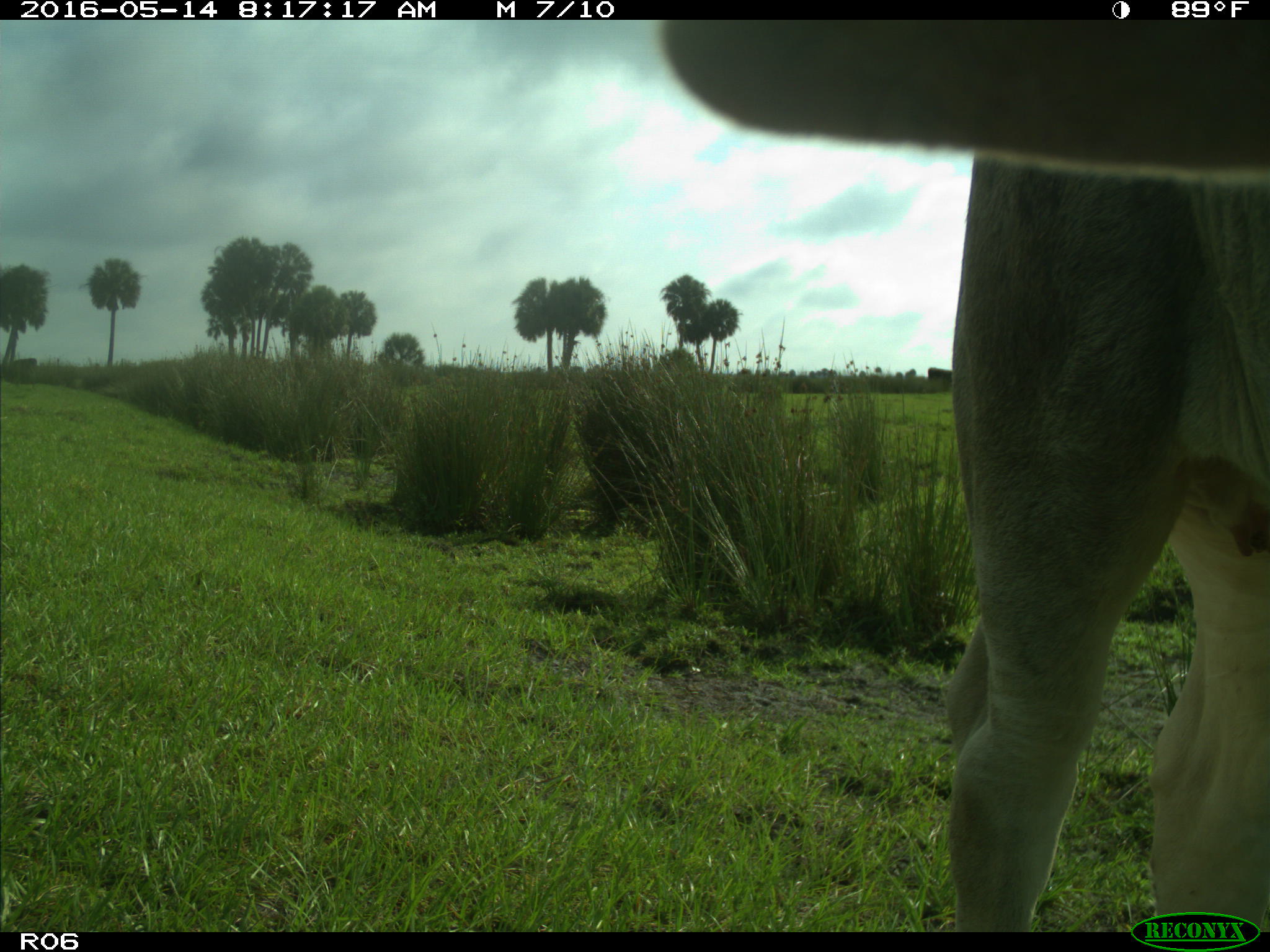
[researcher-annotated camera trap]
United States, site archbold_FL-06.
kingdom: Animalia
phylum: Chordata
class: Mammalia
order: Artiodactyla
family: Bovidae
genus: Bos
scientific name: Bos taurus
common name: domestic cow